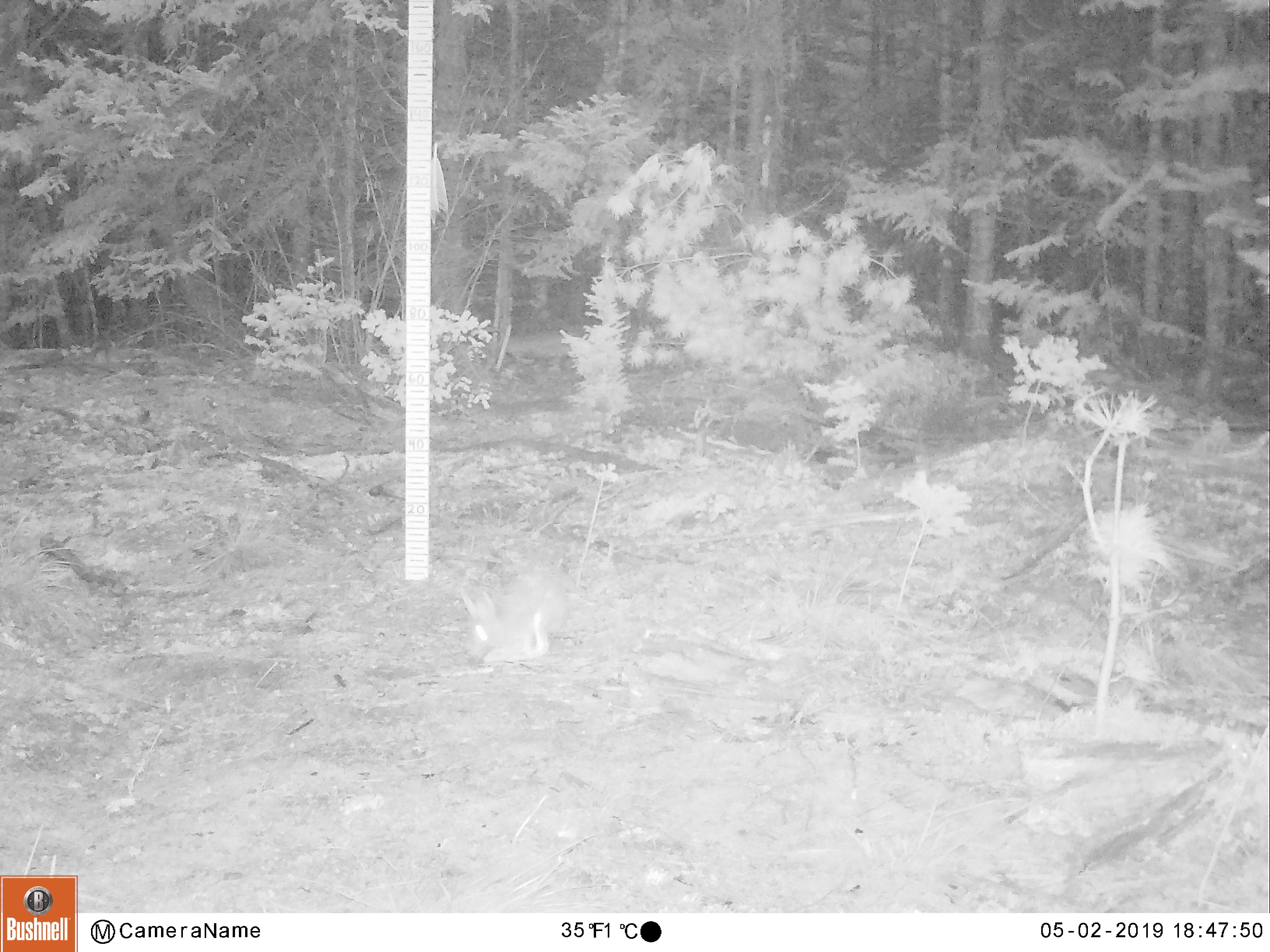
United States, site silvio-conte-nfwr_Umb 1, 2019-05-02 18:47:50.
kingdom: Animalia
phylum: Chordata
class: Mammalia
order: Lagomorpha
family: Leporidae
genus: Lepus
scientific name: Lepus americanus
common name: snowshoe hare